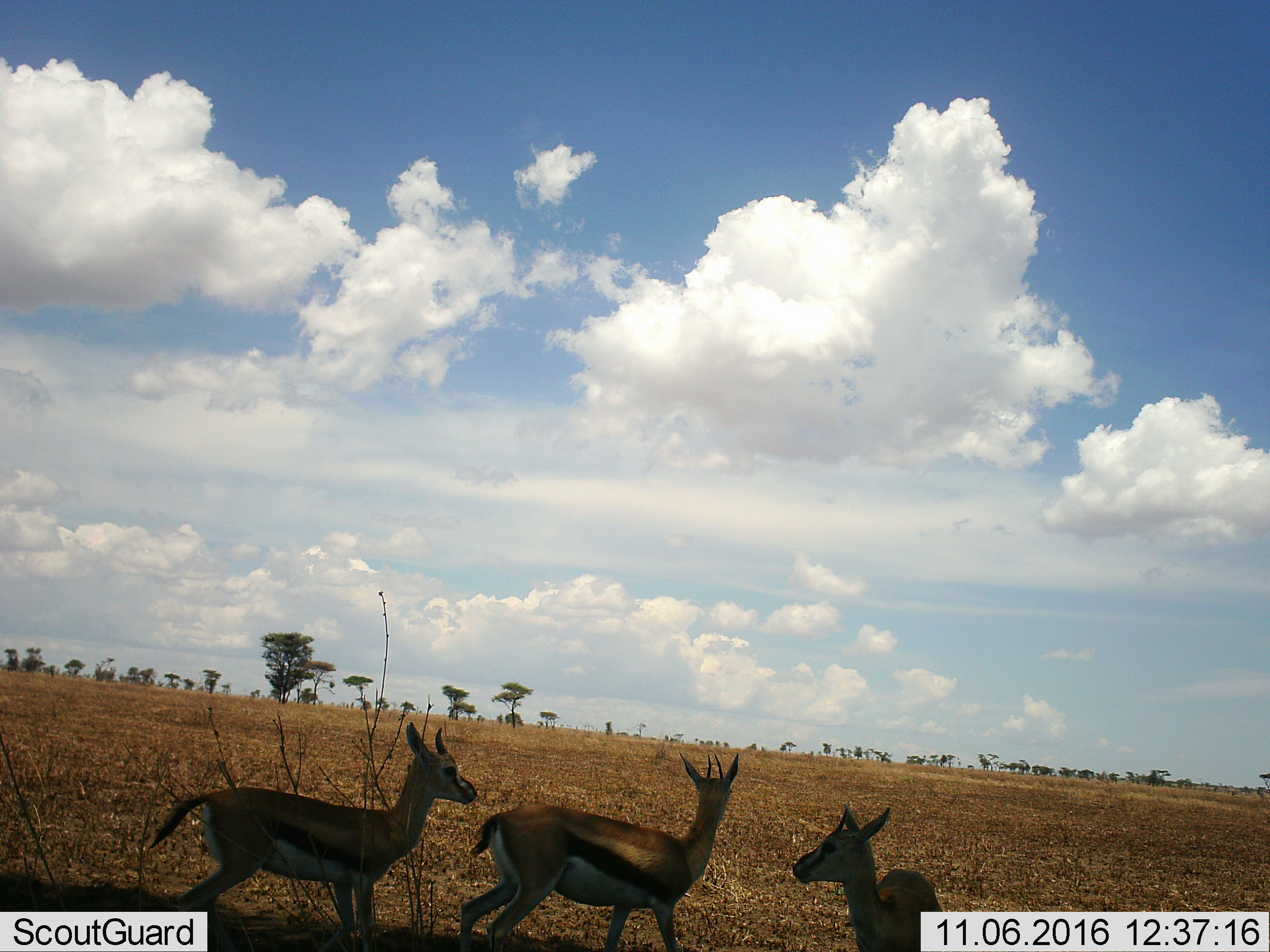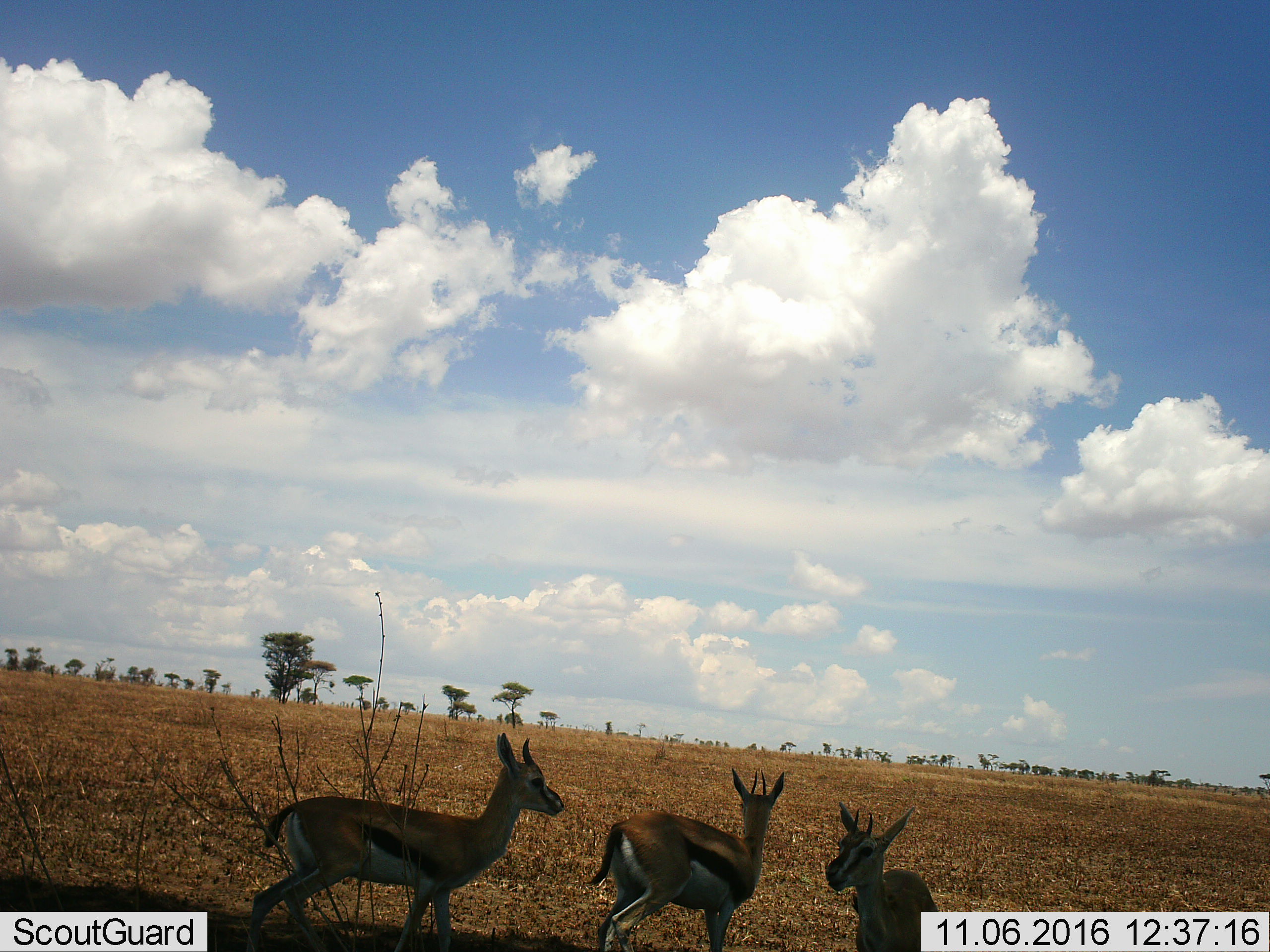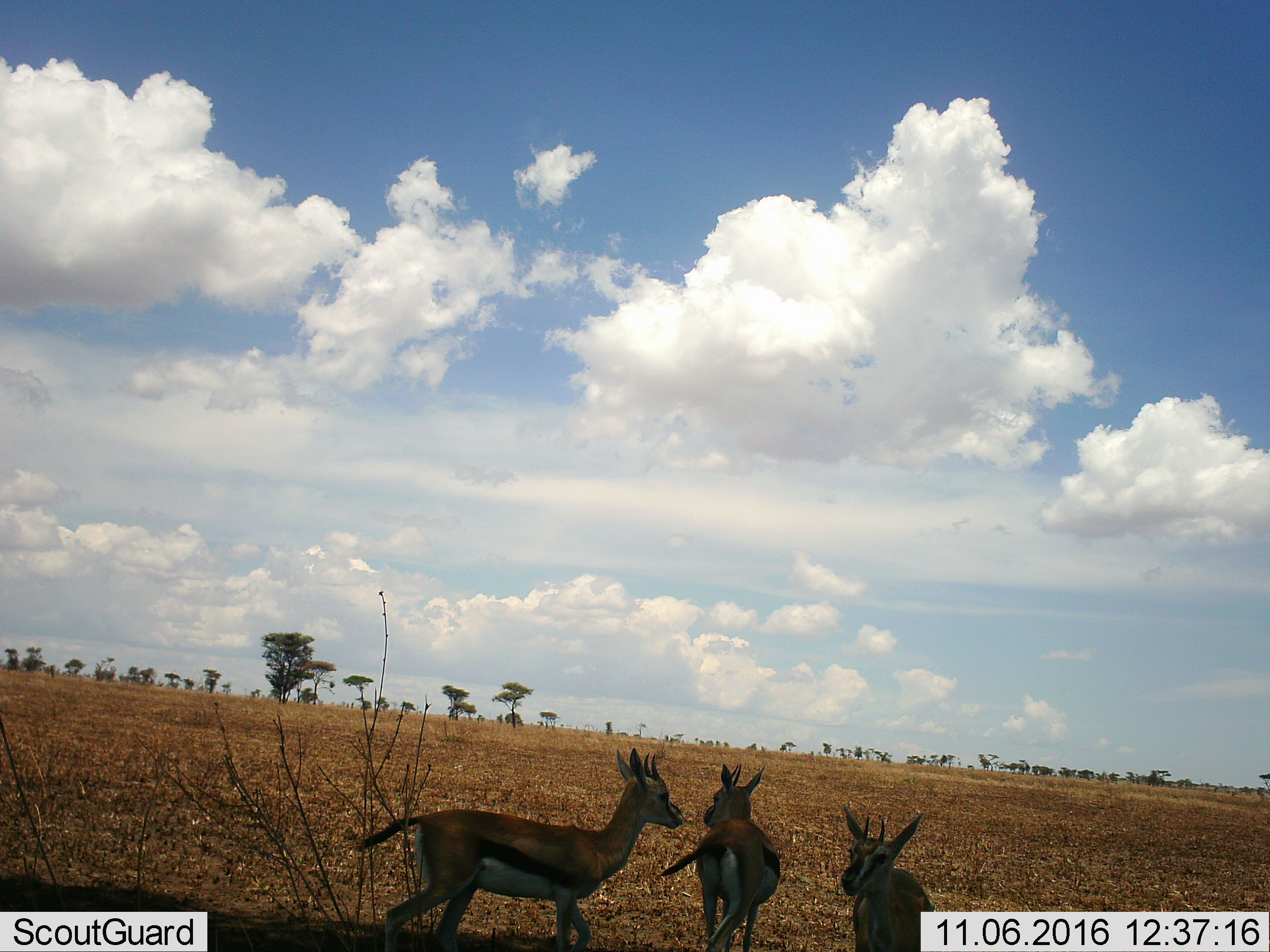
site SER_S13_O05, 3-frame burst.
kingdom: Animalia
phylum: Chordata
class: Mammalia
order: Artiodactyla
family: Bovidae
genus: Eudorcas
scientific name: Eudorcas thomsonii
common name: thomson's gazelle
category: gazellethomsons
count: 3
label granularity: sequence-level